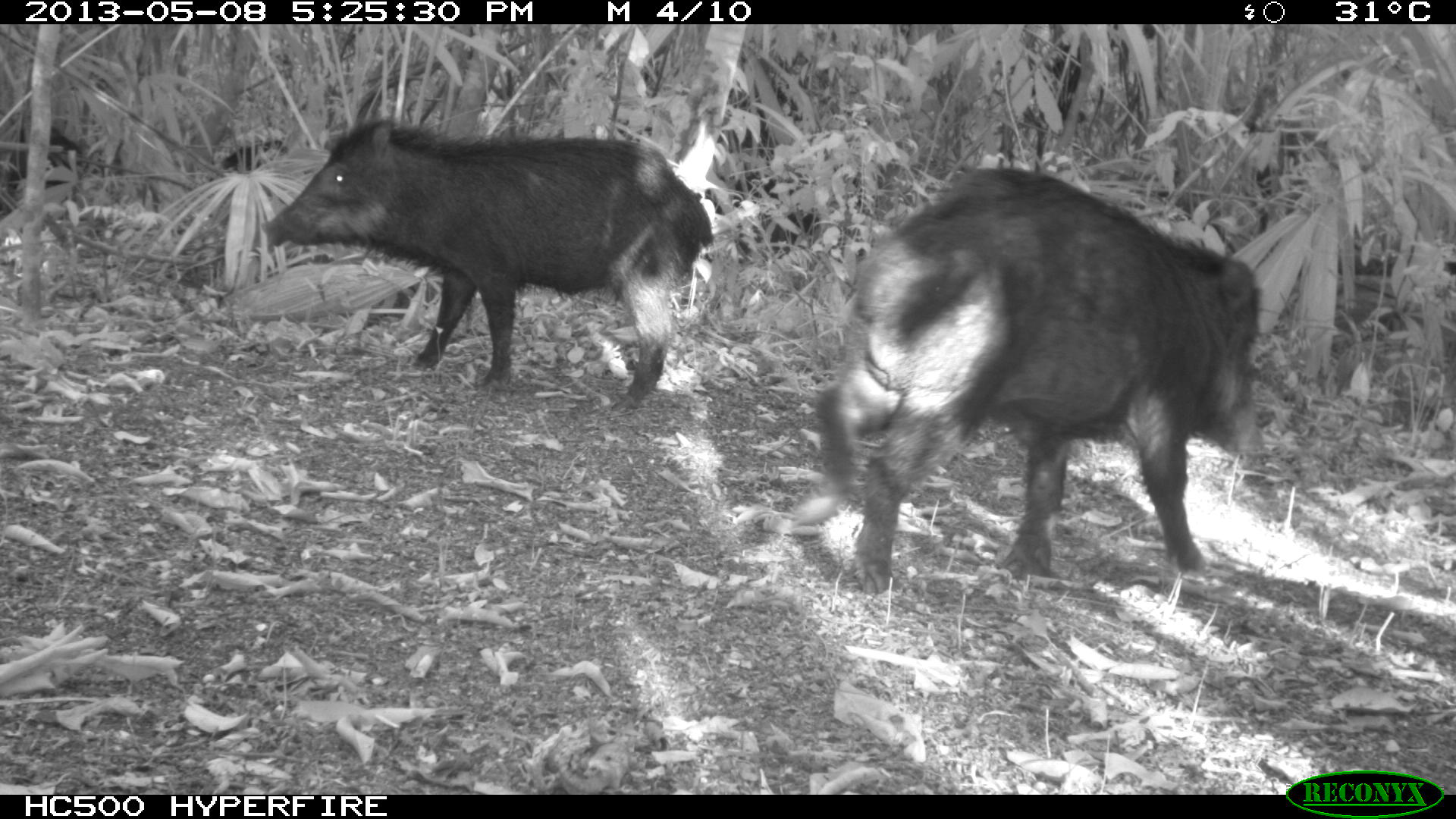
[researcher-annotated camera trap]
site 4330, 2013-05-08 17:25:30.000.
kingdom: Animalia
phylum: Chordata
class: Mammalia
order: Artiodactyla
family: Tayassuidae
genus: Tayassu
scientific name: Tayassu pecari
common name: white-lipped peccary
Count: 4.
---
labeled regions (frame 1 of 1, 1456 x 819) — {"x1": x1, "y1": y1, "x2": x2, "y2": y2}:
tayassu pecari: {"x1": 785, "y1": 165, "x2": 1267, "y2": 596}; {"x1": 258, "y1": 111, "x2": 715, "y2": 414}